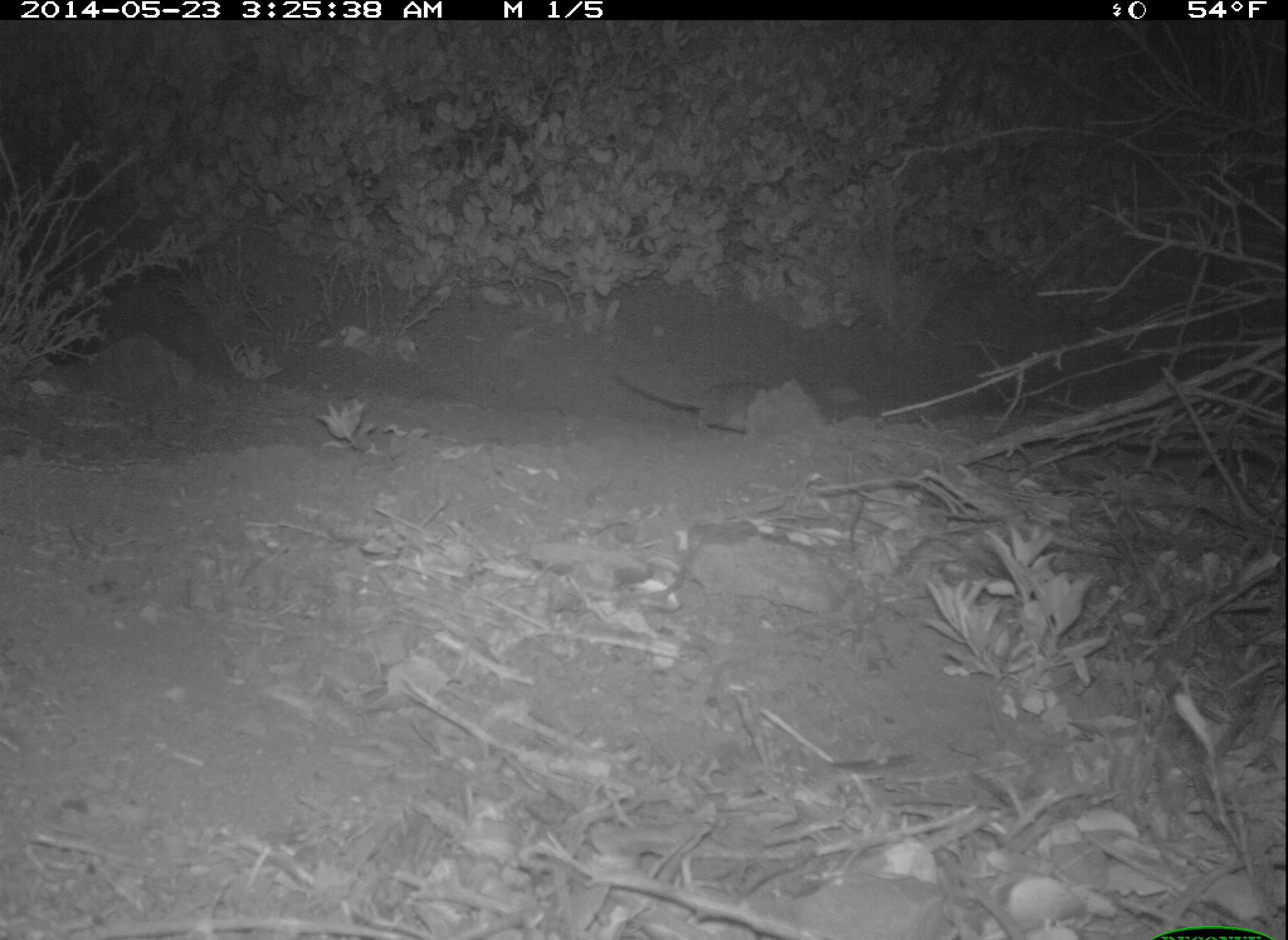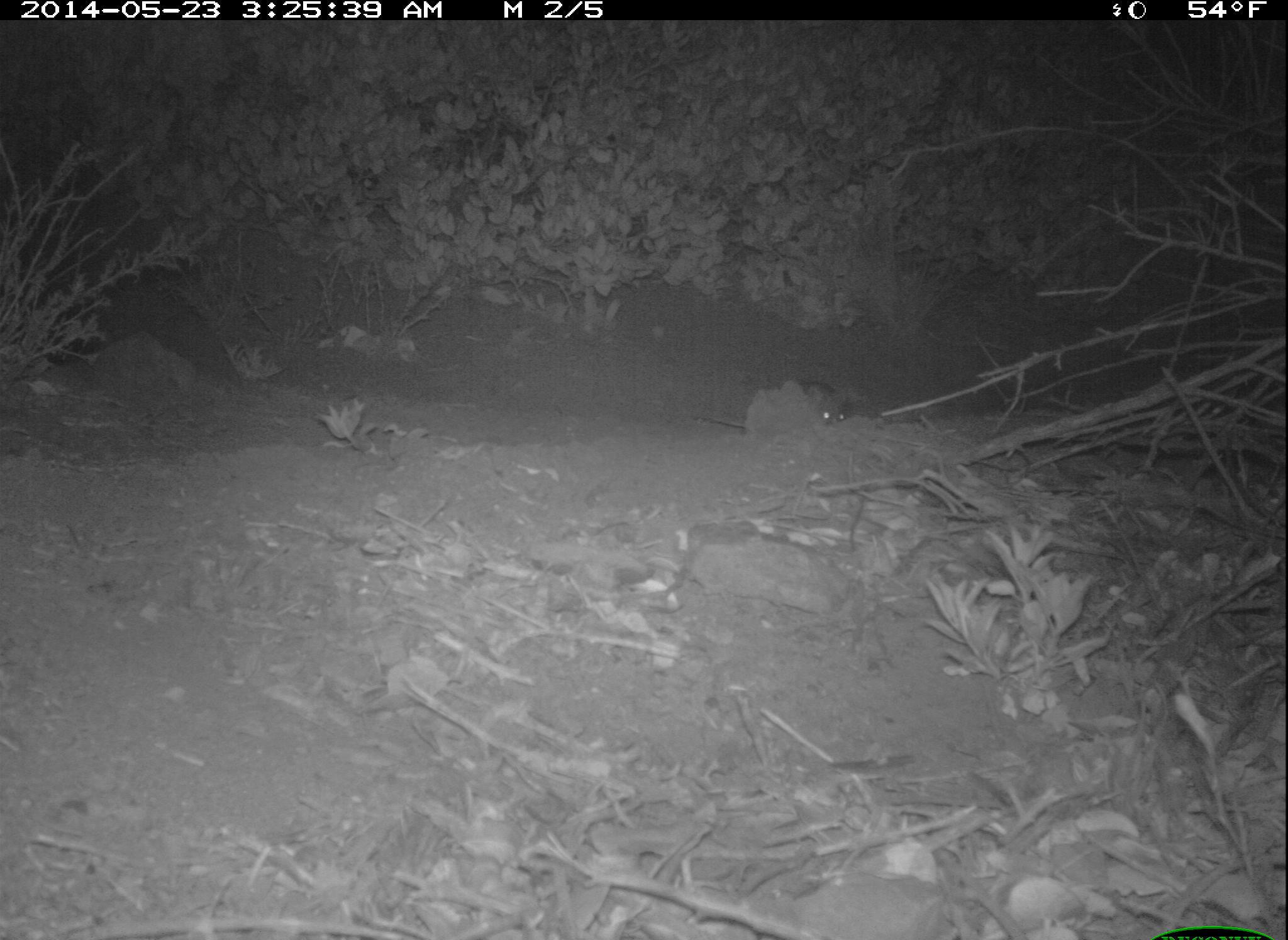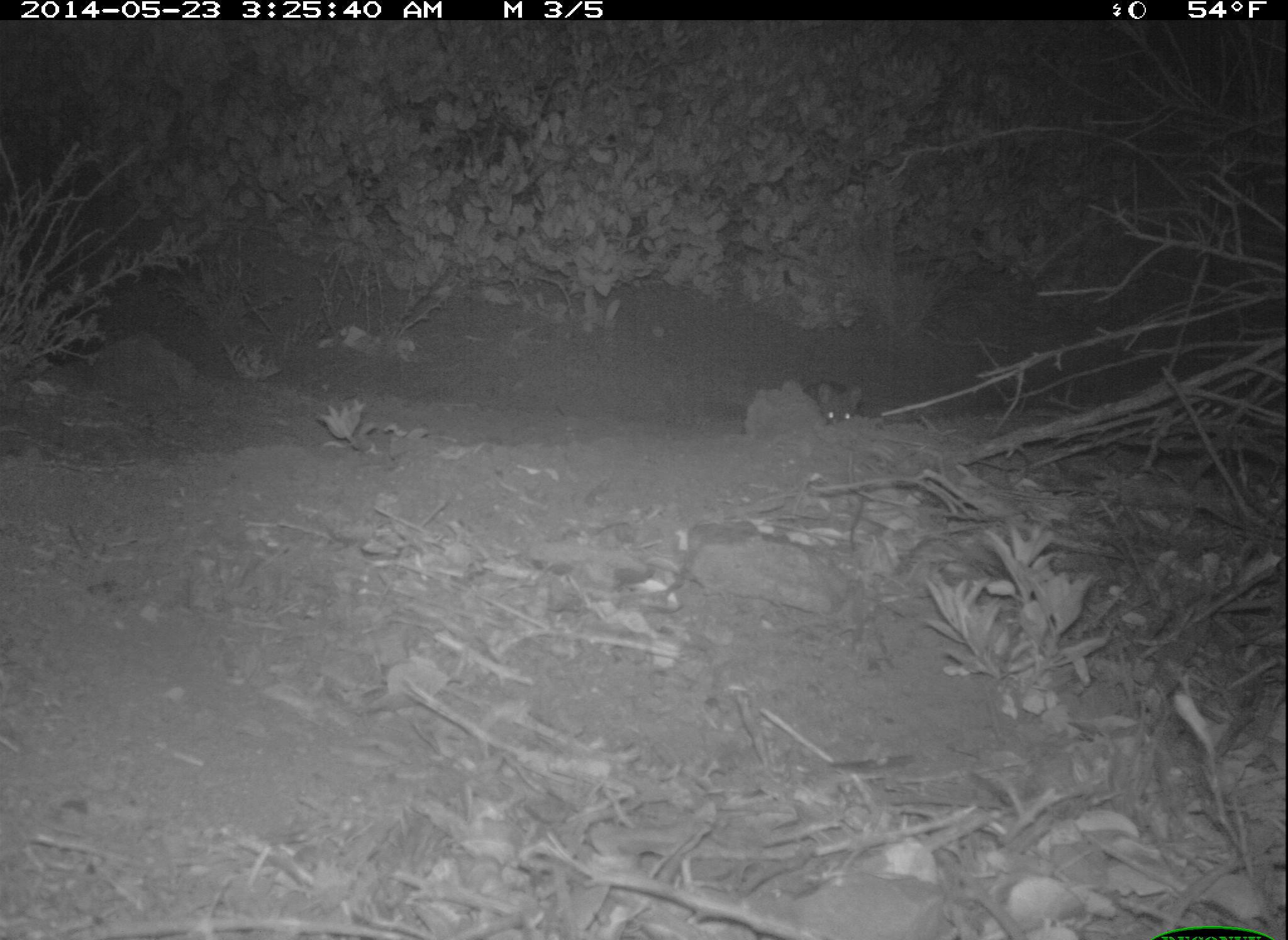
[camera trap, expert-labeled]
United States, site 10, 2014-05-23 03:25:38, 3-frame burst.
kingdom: Animalia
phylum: Chordata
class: Mammalia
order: Rodentia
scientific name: Rodentia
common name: rodent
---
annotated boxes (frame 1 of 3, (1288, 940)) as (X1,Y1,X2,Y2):
rodent: (614,371,788,435)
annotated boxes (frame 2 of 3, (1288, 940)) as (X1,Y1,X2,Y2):
rodent: (691,378,853,443)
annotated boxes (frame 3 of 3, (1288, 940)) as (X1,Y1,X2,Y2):
rodent: (775,379,863,434)